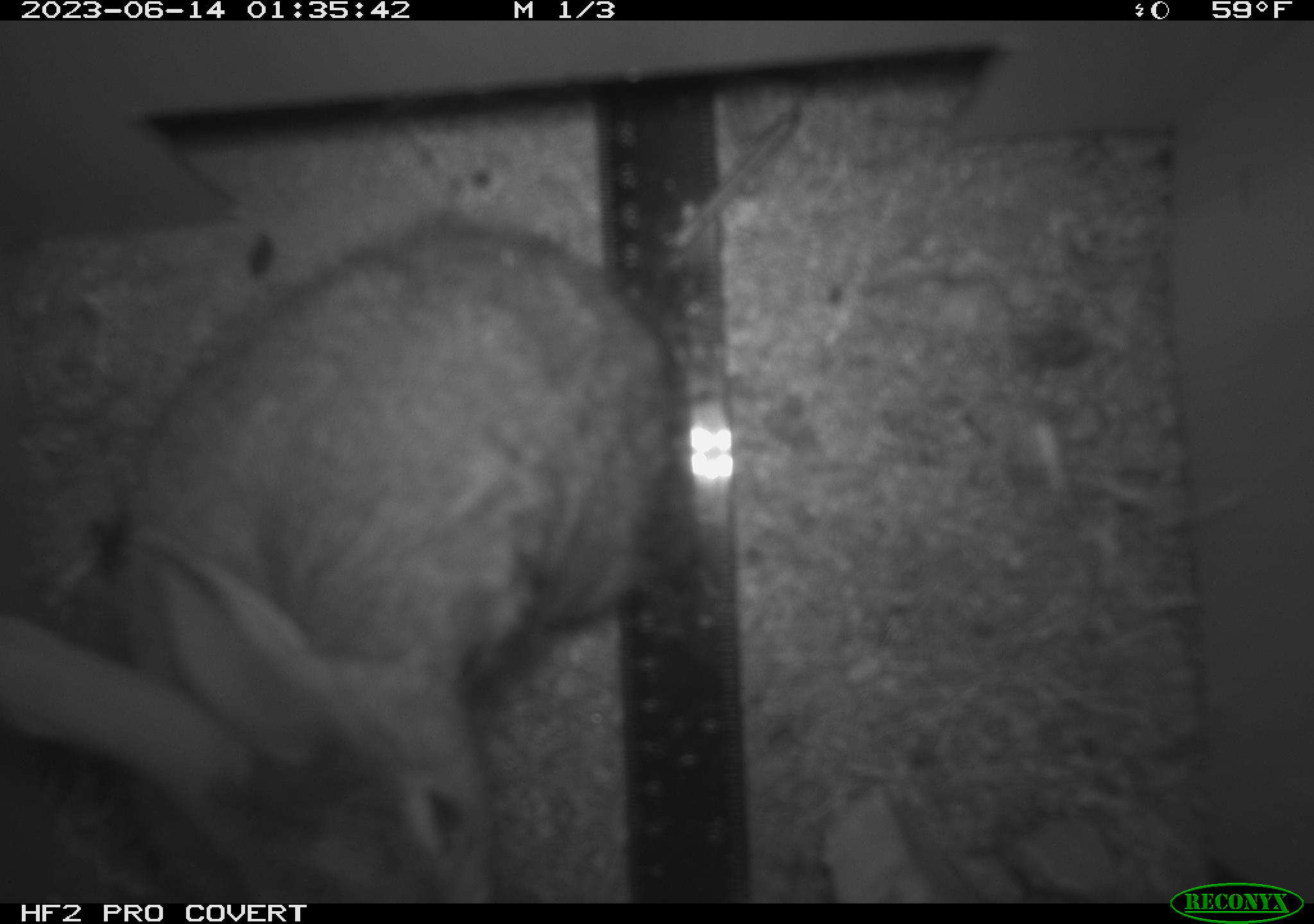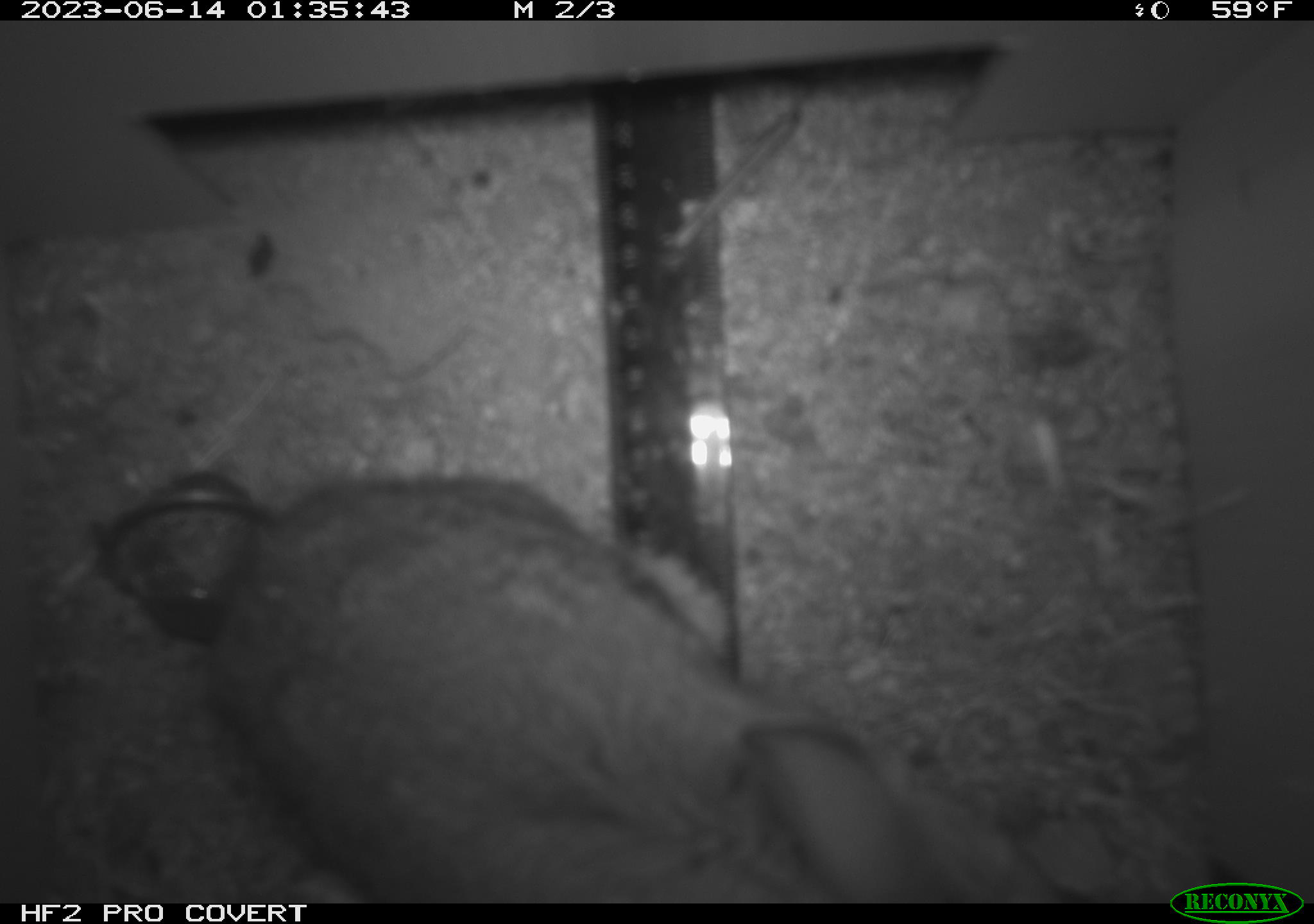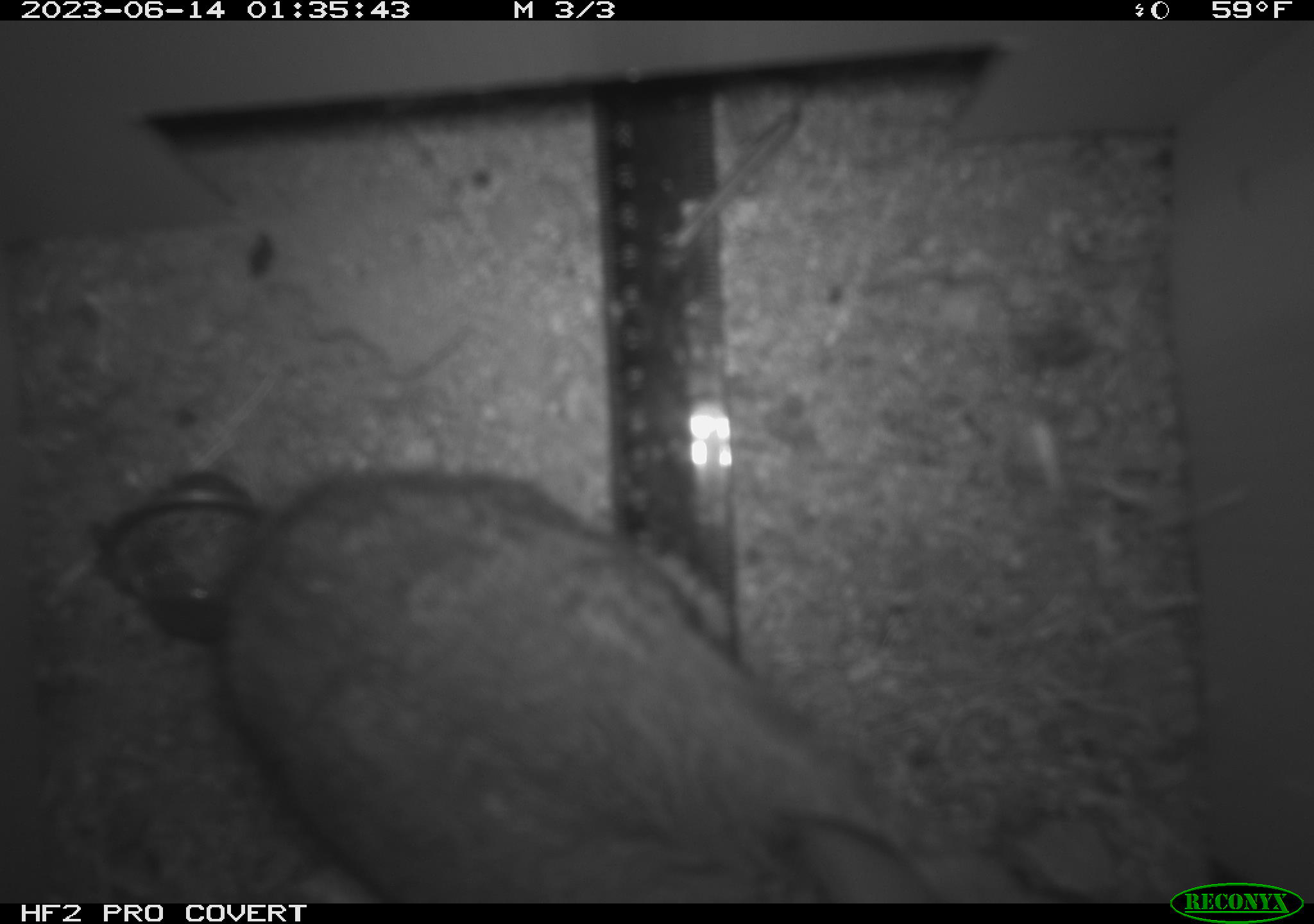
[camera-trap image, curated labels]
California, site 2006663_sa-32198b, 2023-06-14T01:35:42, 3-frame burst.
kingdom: Animalia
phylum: Chordata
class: Mammalia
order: Lagomorpha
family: Leporidae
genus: Lepus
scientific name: Lepus californicus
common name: black-tailed jackrabbit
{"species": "black-tailed jackrabbit (Lepus californicus)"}